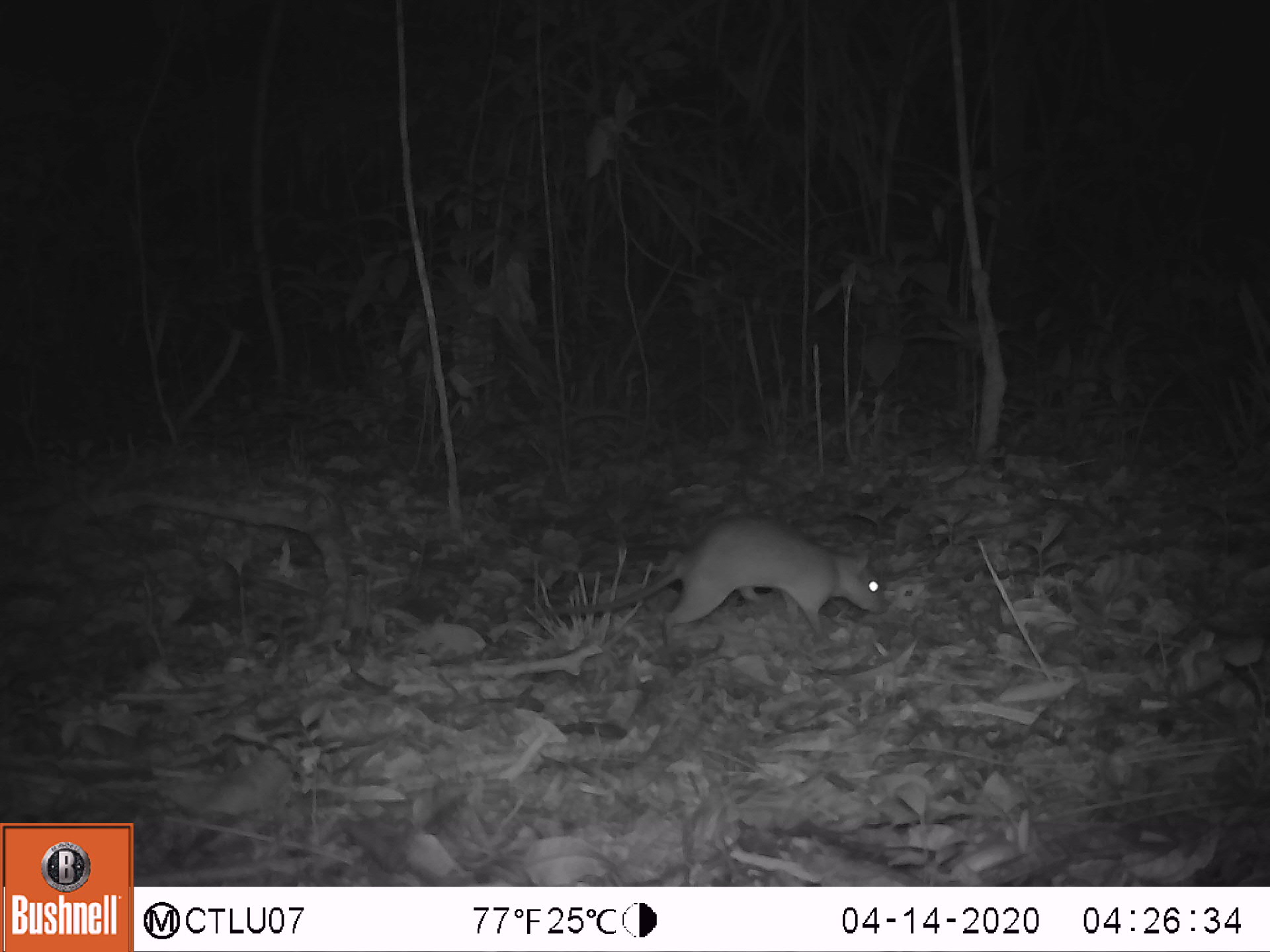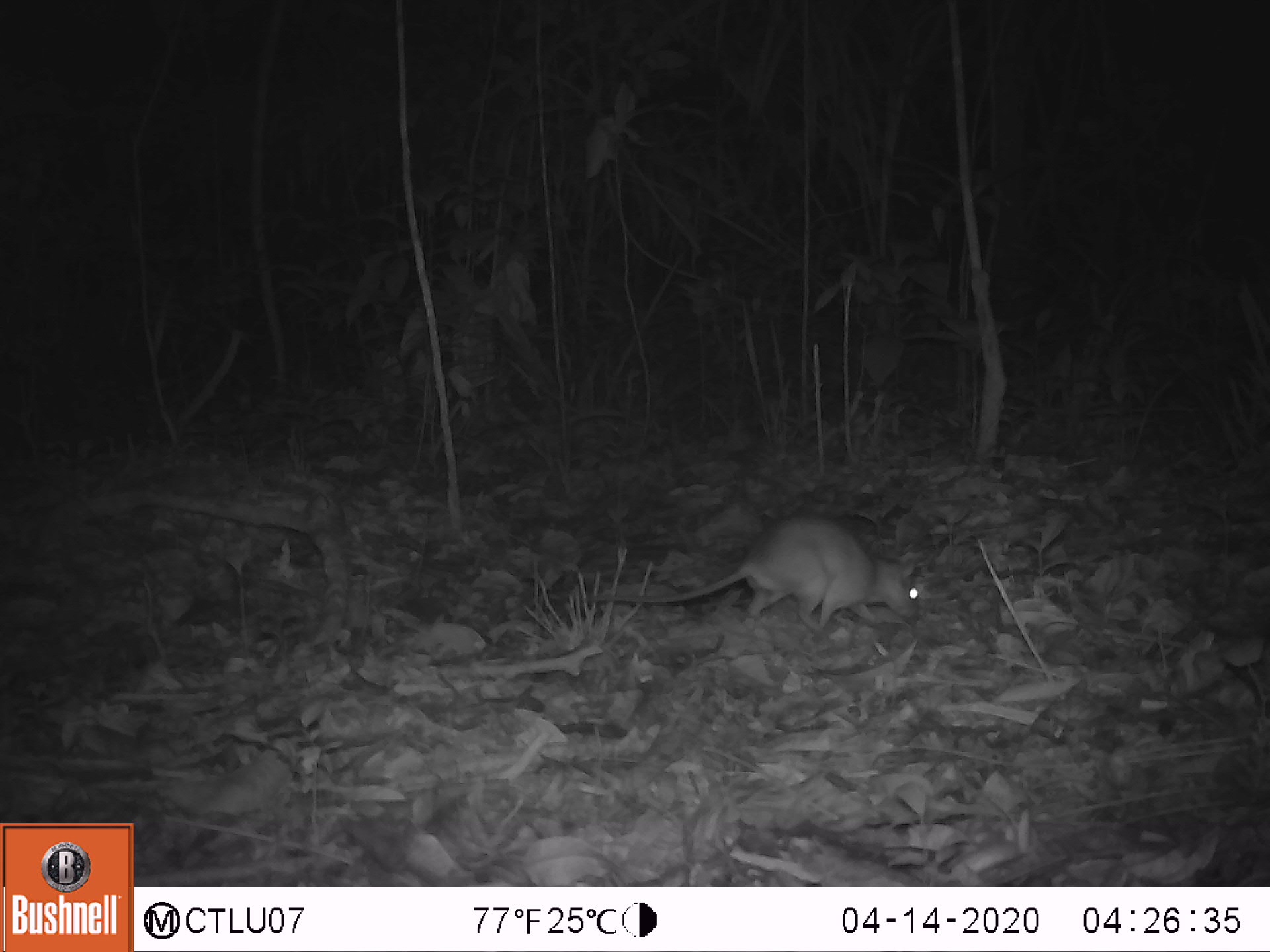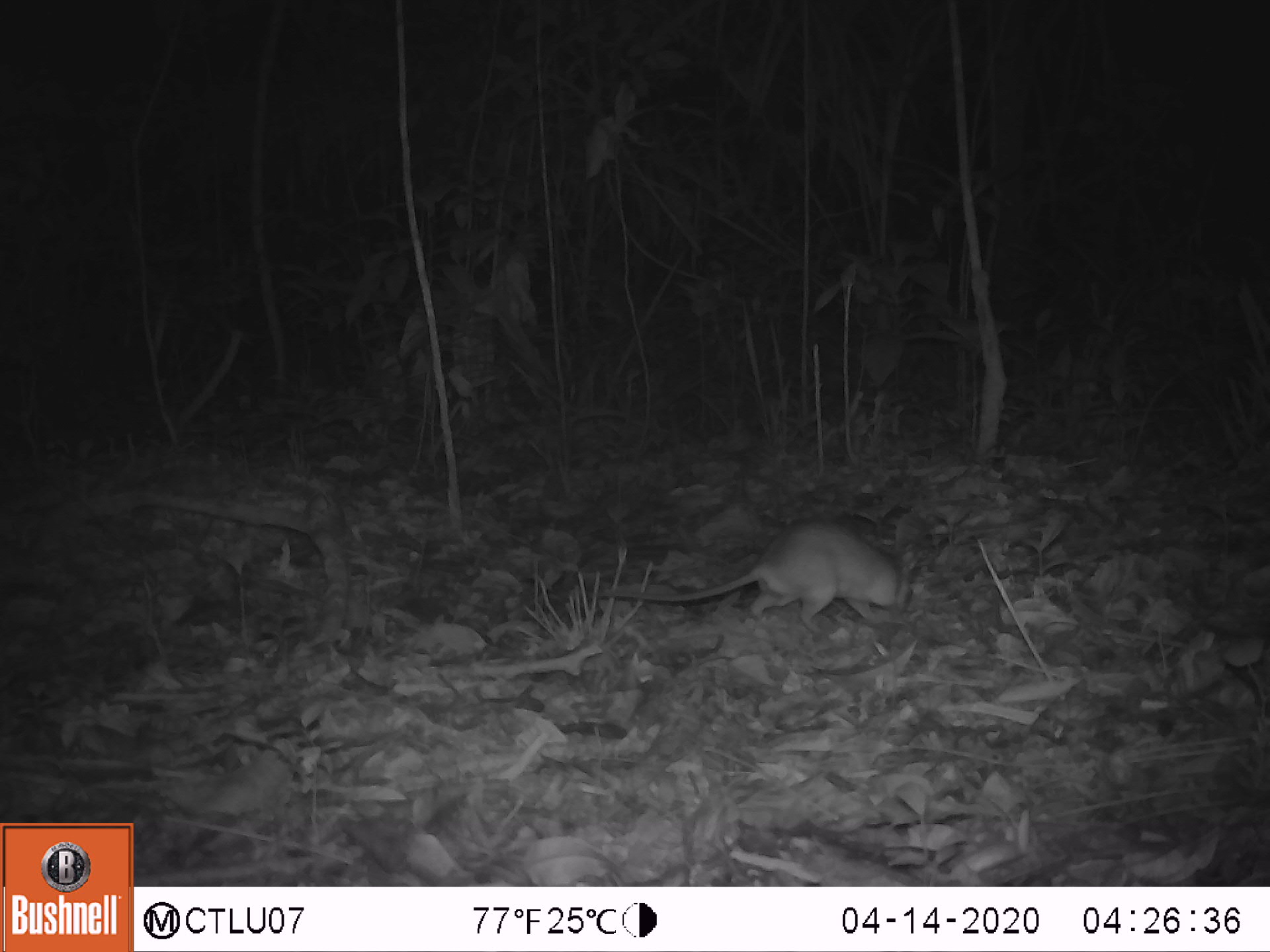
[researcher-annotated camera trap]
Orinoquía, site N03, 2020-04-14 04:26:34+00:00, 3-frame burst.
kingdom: Animalia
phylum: Chordata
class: Mammalia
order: Rodentia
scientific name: Rodentia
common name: rodent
Rodent (Rodentia).